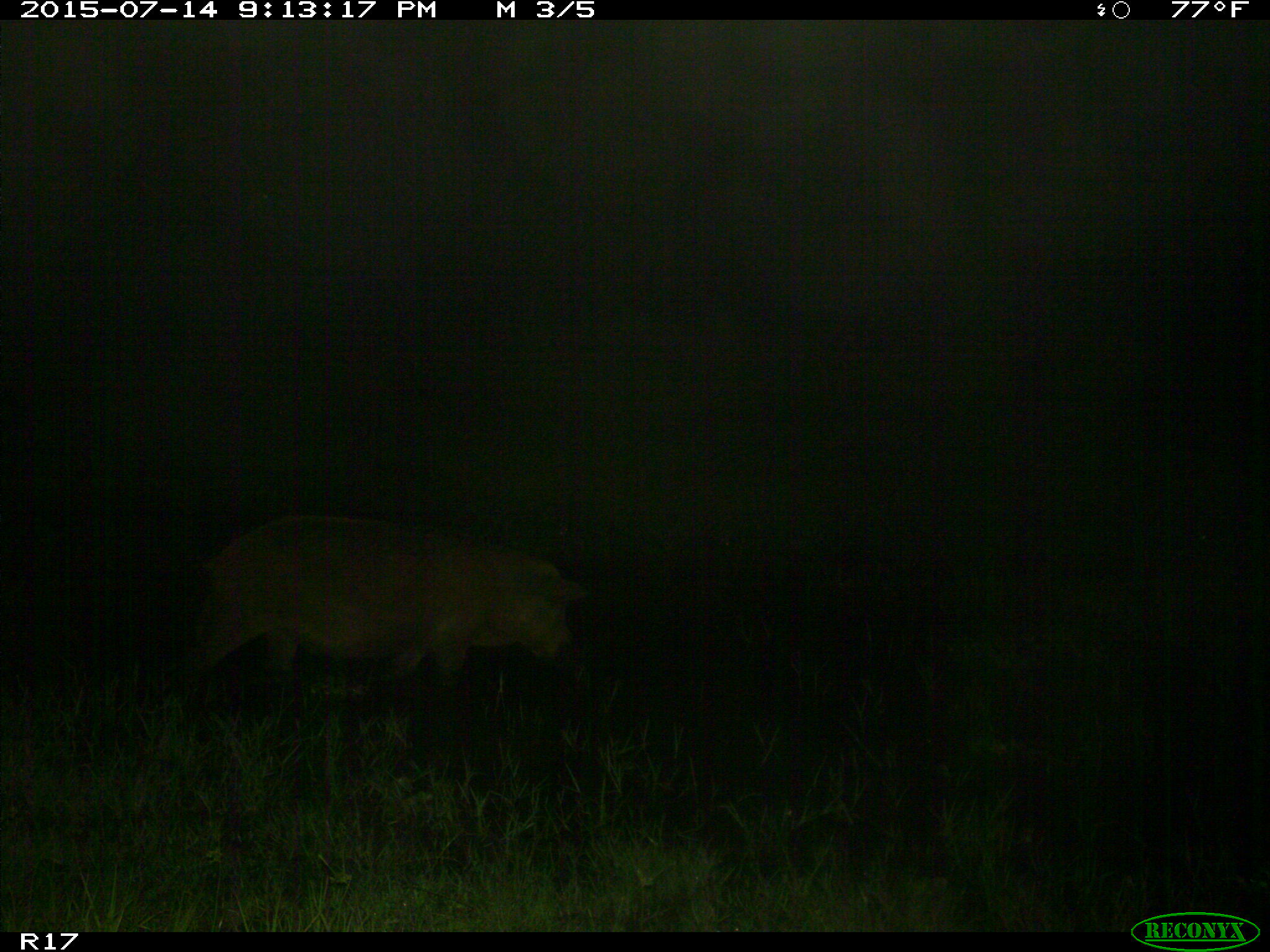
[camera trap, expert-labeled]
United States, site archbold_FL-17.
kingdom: Animalia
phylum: Chordata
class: Mammalia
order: Artiodactyla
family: Suidae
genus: Sus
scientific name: Sus scrofa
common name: wild boar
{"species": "Sus scrofa (wild boar)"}